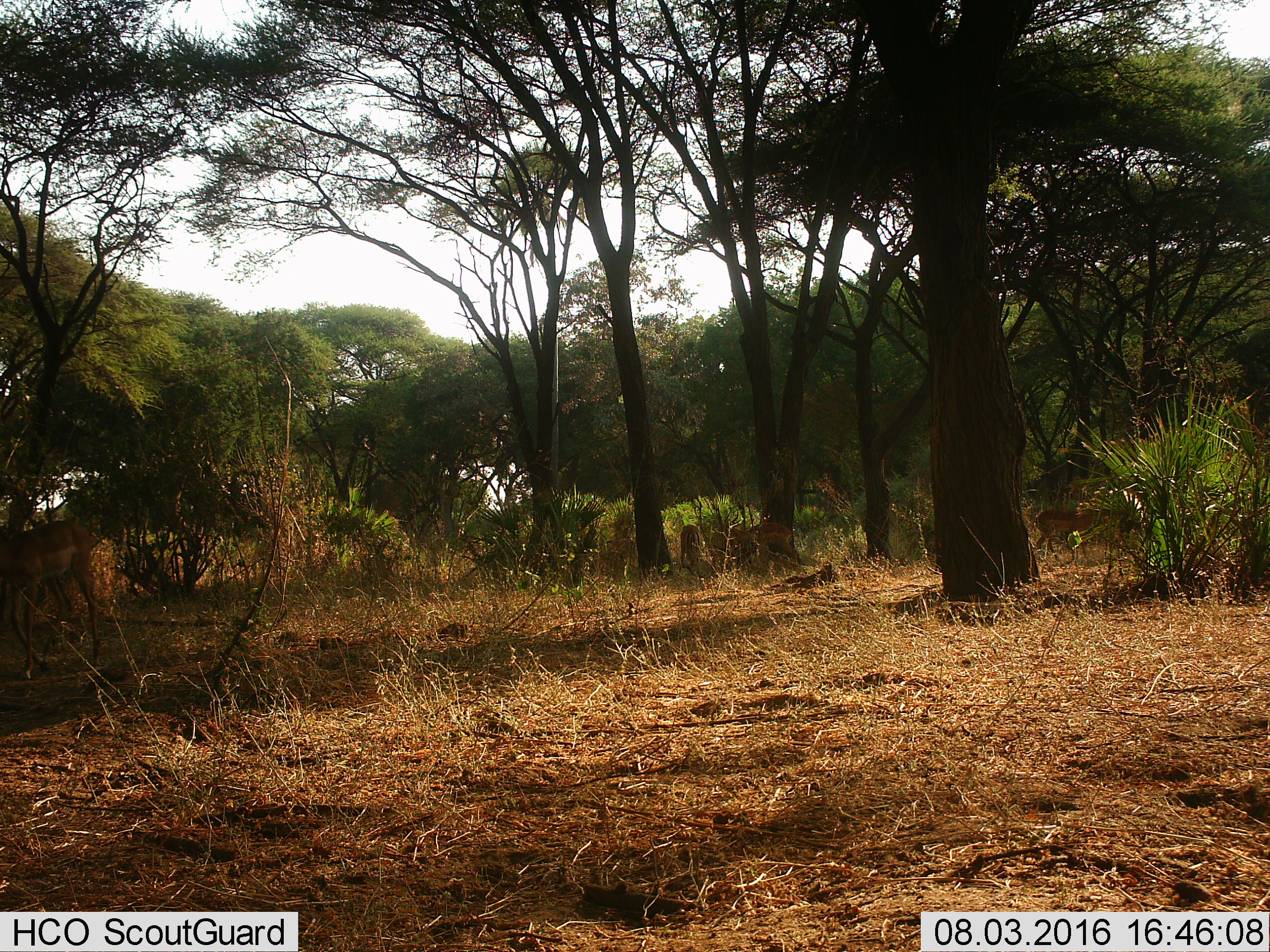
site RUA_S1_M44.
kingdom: Animalia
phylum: Chordata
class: Mammalia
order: Artiodactyla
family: Bovidae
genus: Aepyceros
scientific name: Aepyceros melampus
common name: impala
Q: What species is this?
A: Impala (Aepyceros melampus).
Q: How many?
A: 4.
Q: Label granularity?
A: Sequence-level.